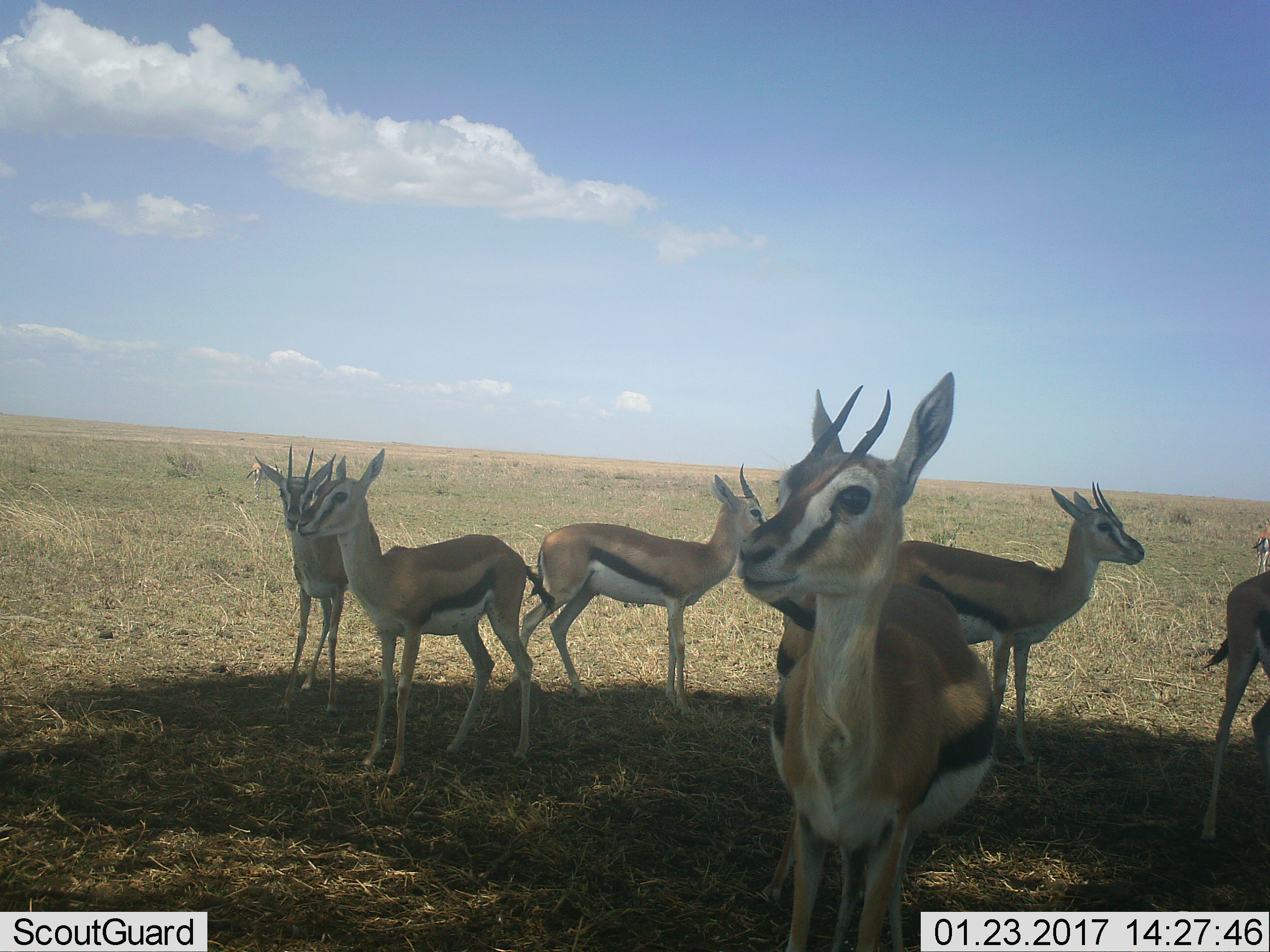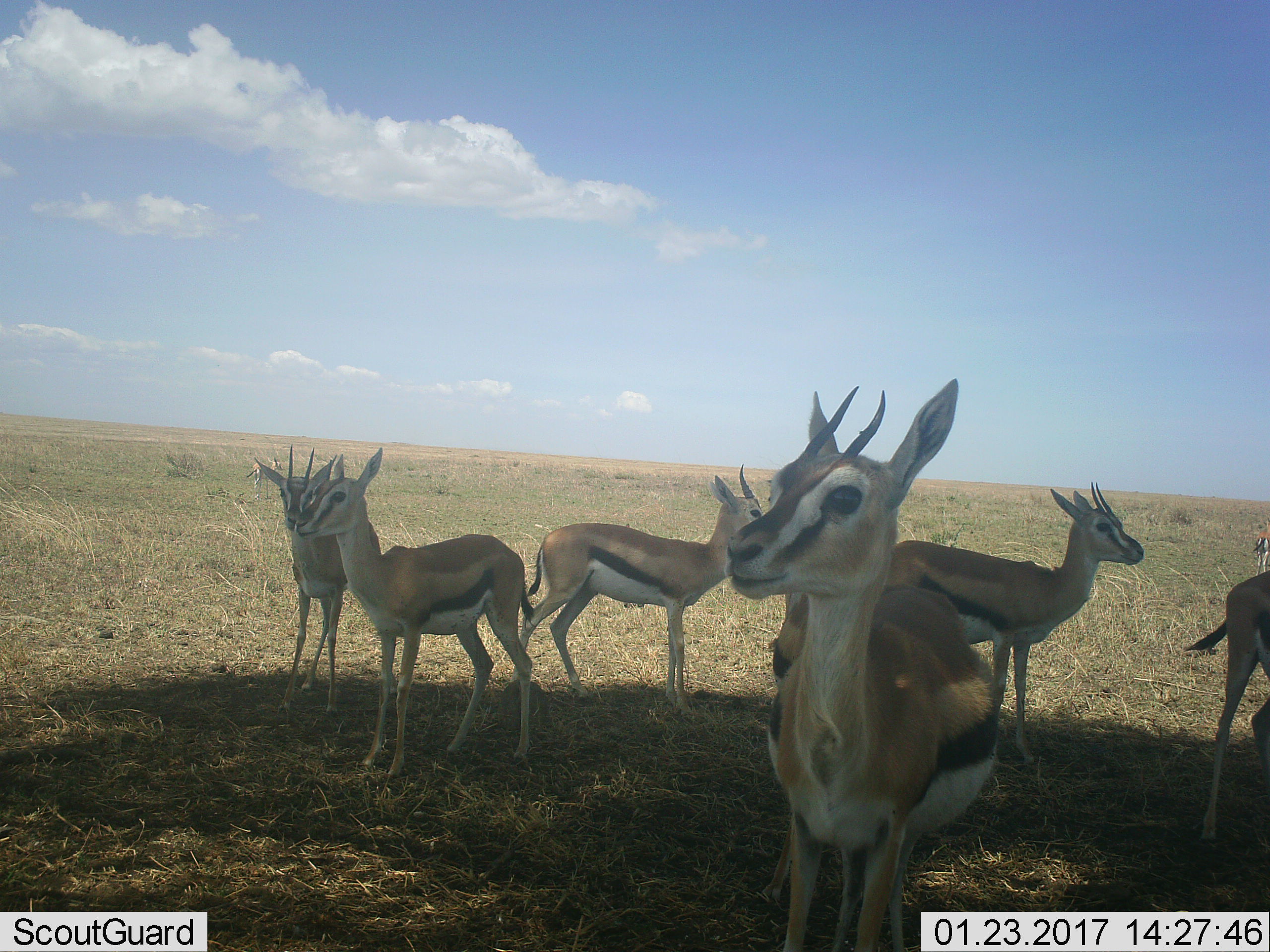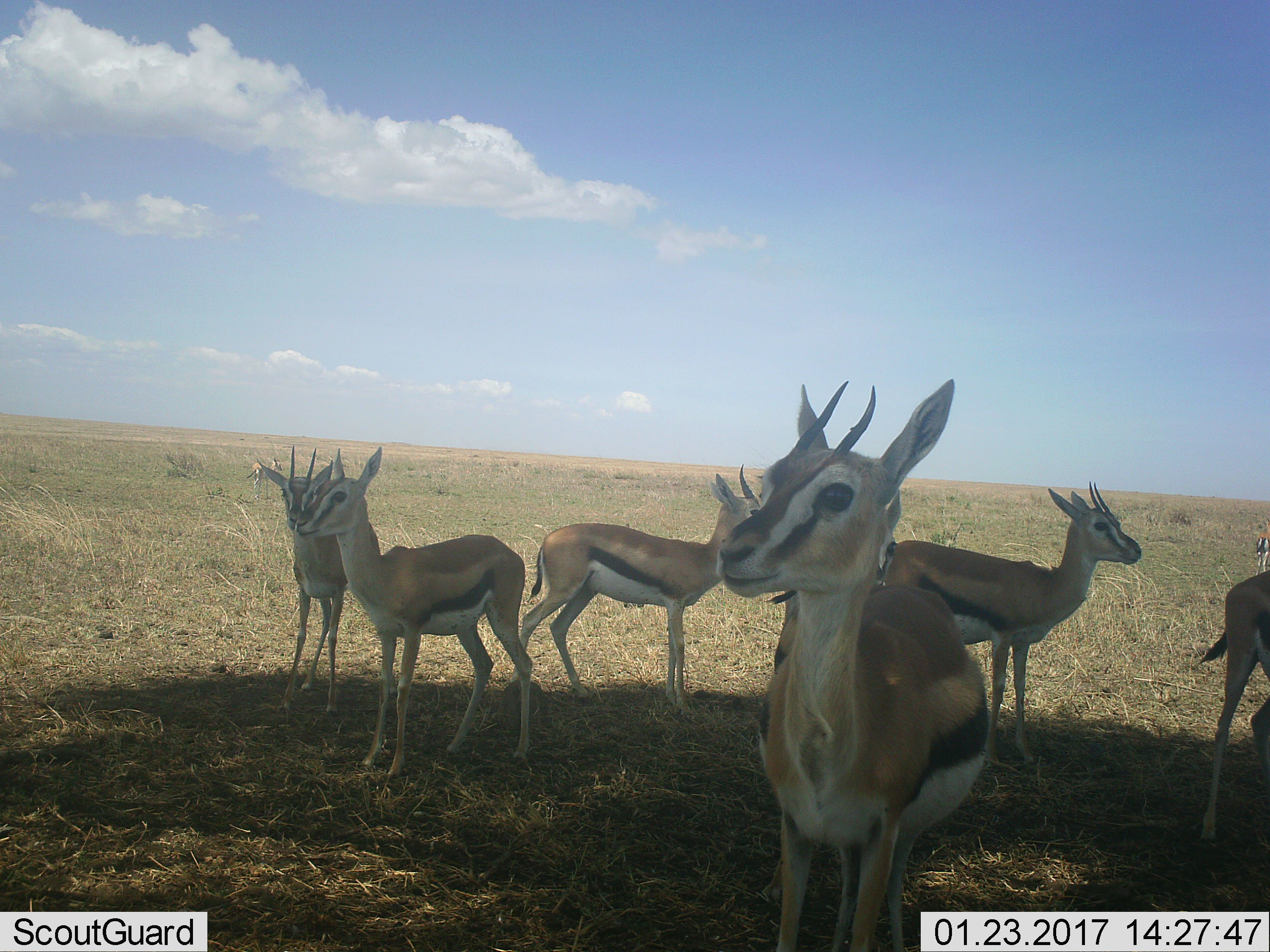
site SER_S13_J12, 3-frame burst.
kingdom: Animalia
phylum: Chordata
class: Mammalia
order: Artiodactyla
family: Bovidae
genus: Eudorcas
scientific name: Eudorcas thomsonii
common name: thomson's gazelle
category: gazellethomsons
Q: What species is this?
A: Gazellethomsons (thomson's gazelle) (Eudorcas thomsonii).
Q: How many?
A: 8.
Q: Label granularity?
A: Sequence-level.